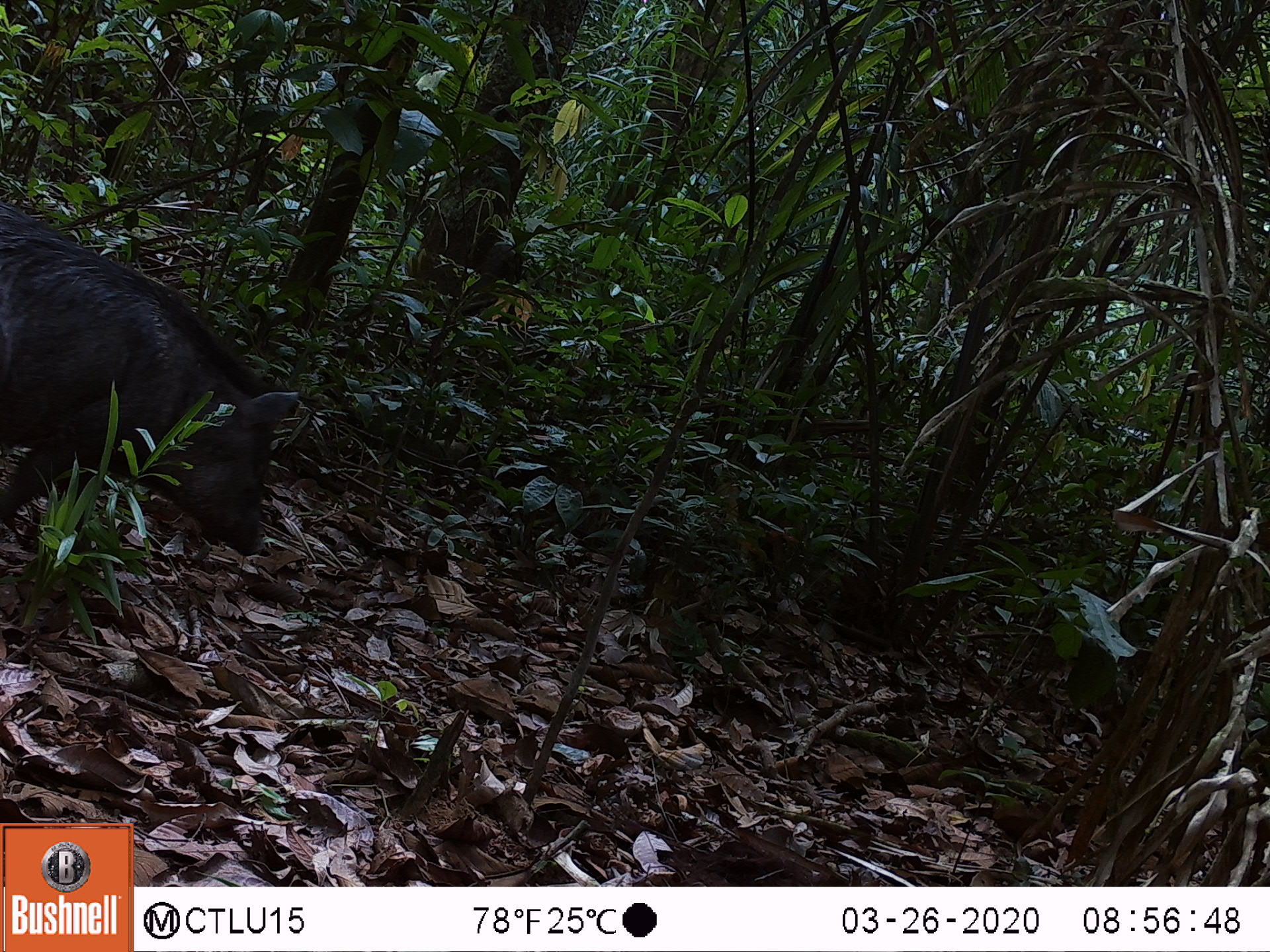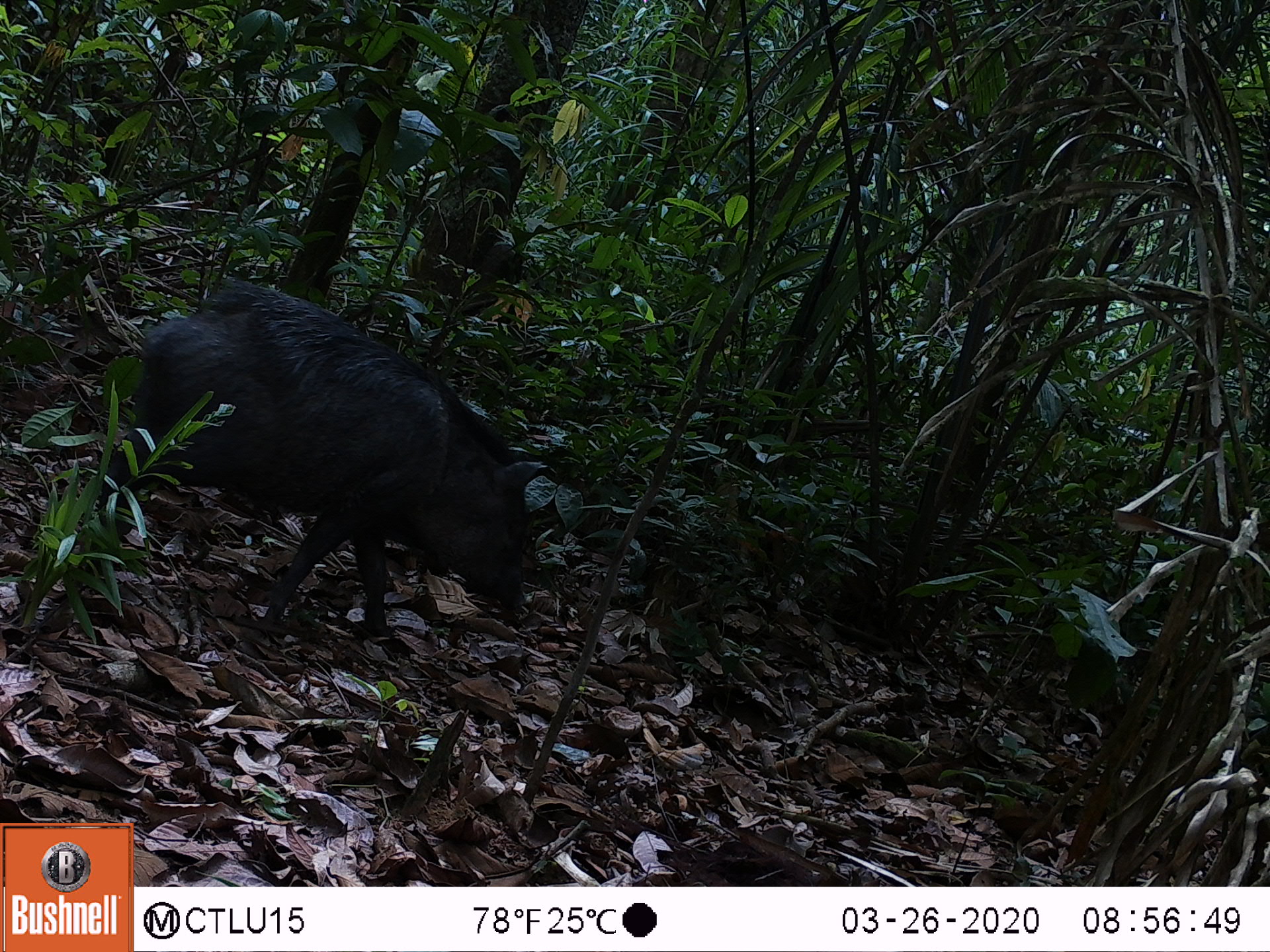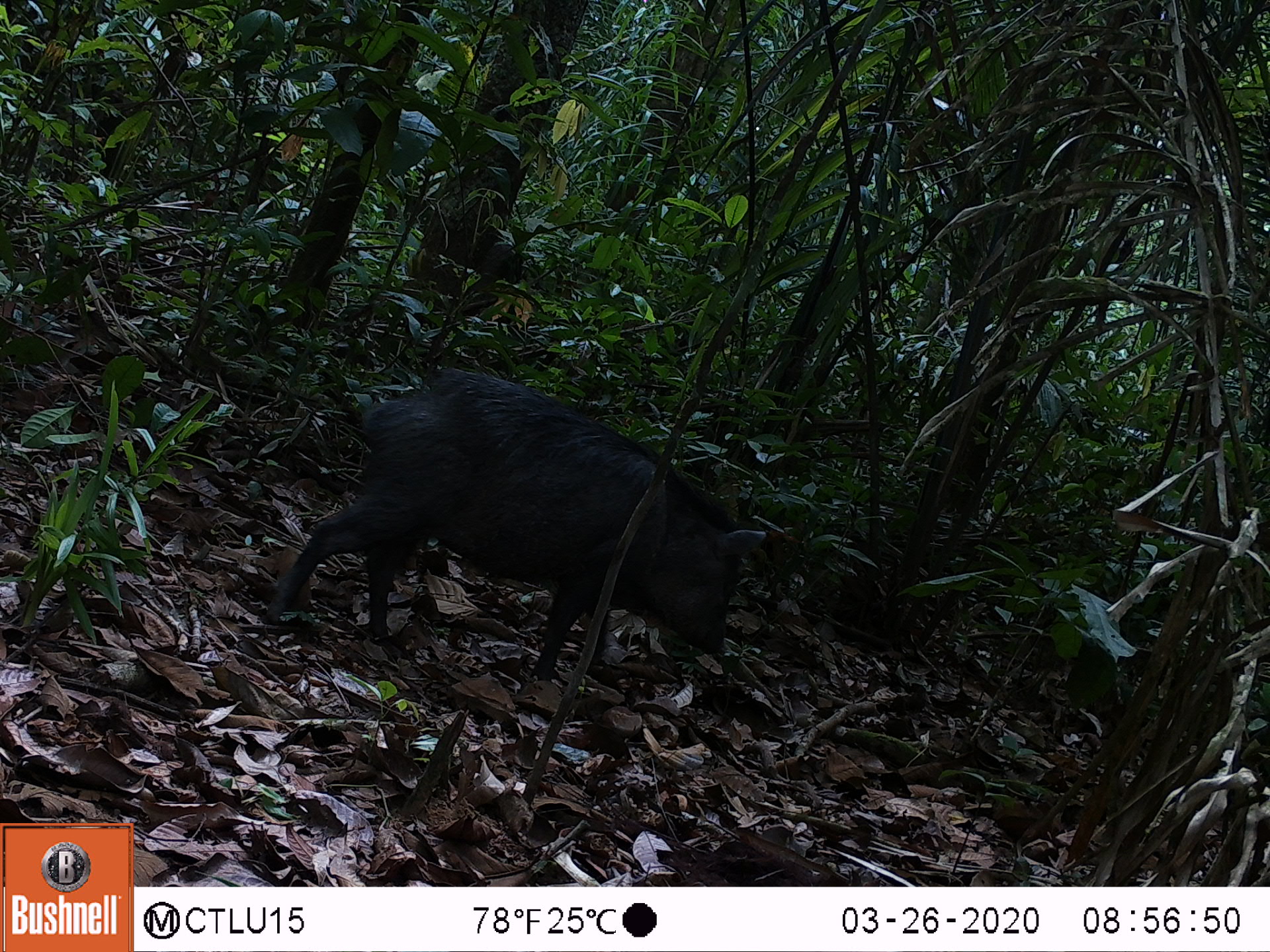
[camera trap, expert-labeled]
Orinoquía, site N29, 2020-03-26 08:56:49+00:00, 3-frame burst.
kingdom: Animalia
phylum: Chordata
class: Mammalia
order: Artiodactyla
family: Tayassuidae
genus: Pecari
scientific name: Pecari tajacu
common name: collared peccary